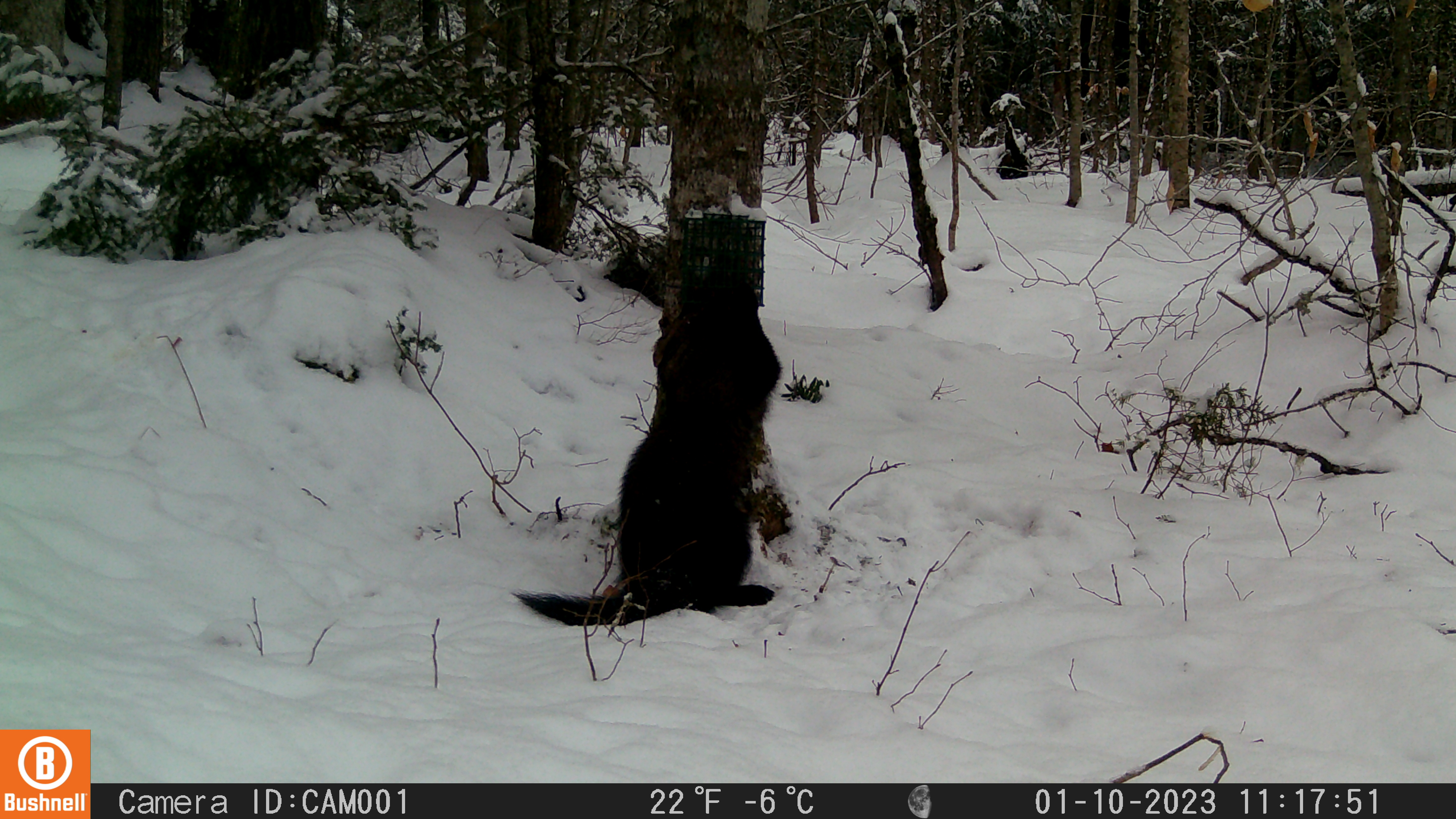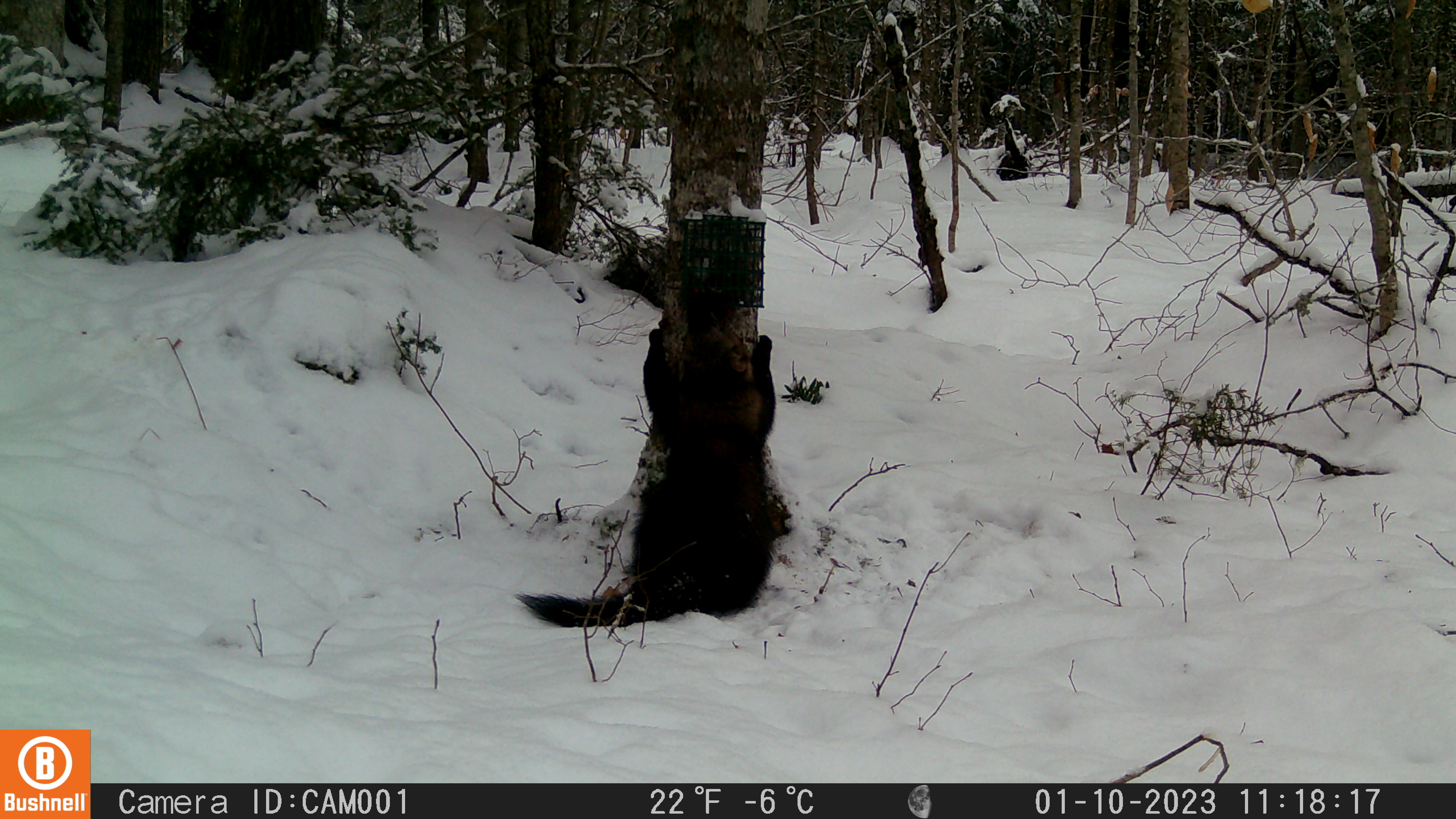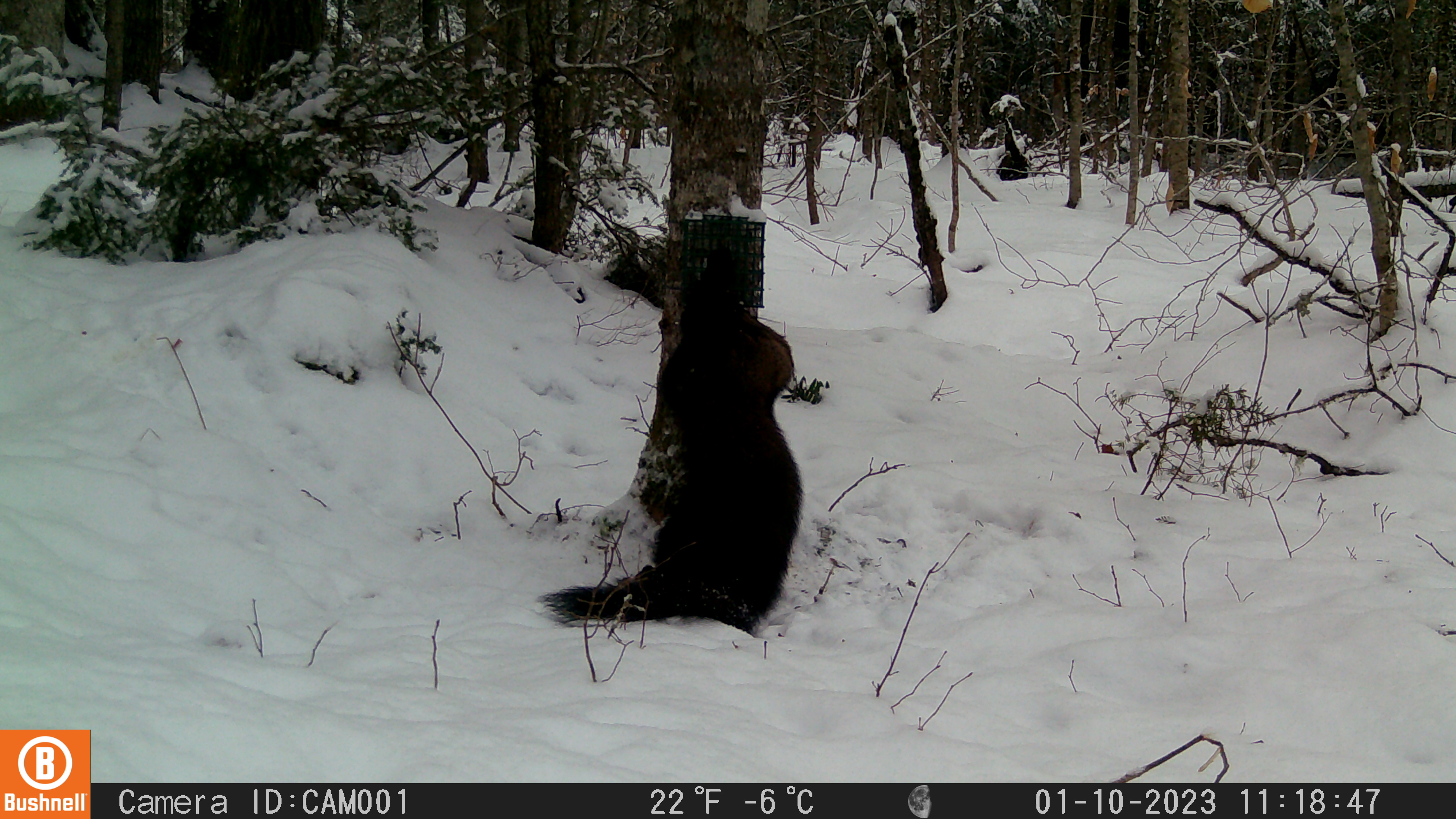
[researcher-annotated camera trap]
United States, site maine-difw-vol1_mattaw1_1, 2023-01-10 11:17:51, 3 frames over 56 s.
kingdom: Animalia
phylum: Chordata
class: Mammalia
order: Carnivora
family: Mustelidae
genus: Pekania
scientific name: Pekania pennanti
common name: fisher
Fisher (Pekania pennanti).